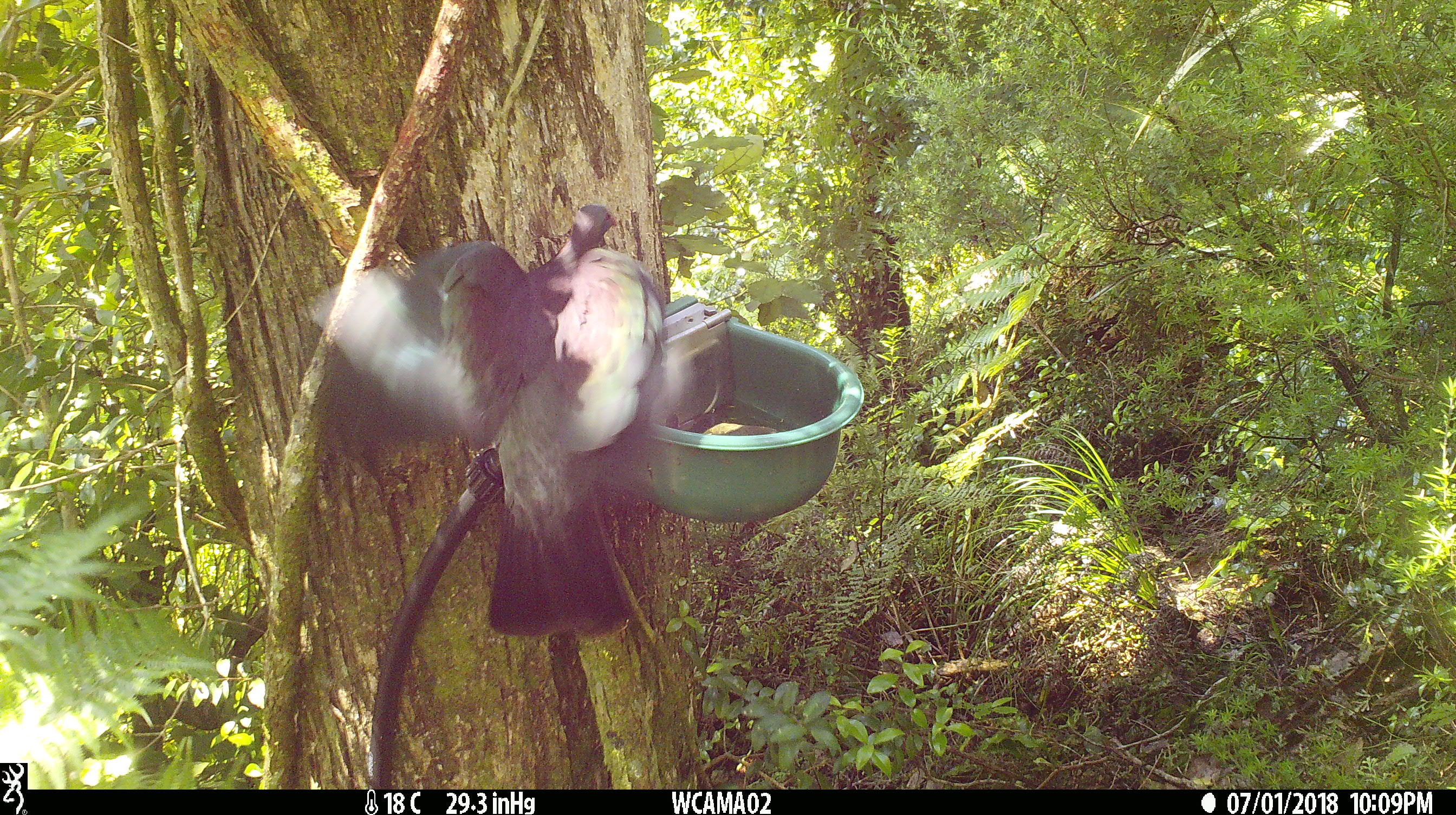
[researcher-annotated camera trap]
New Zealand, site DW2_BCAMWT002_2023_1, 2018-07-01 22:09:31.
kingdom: Animalia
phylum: Chordata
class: Aves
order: Columbiformes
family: Columbidae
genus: Hemiphaga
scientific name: Hemiphaga novaeseelandiae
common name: new zealand pigeon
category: kereru